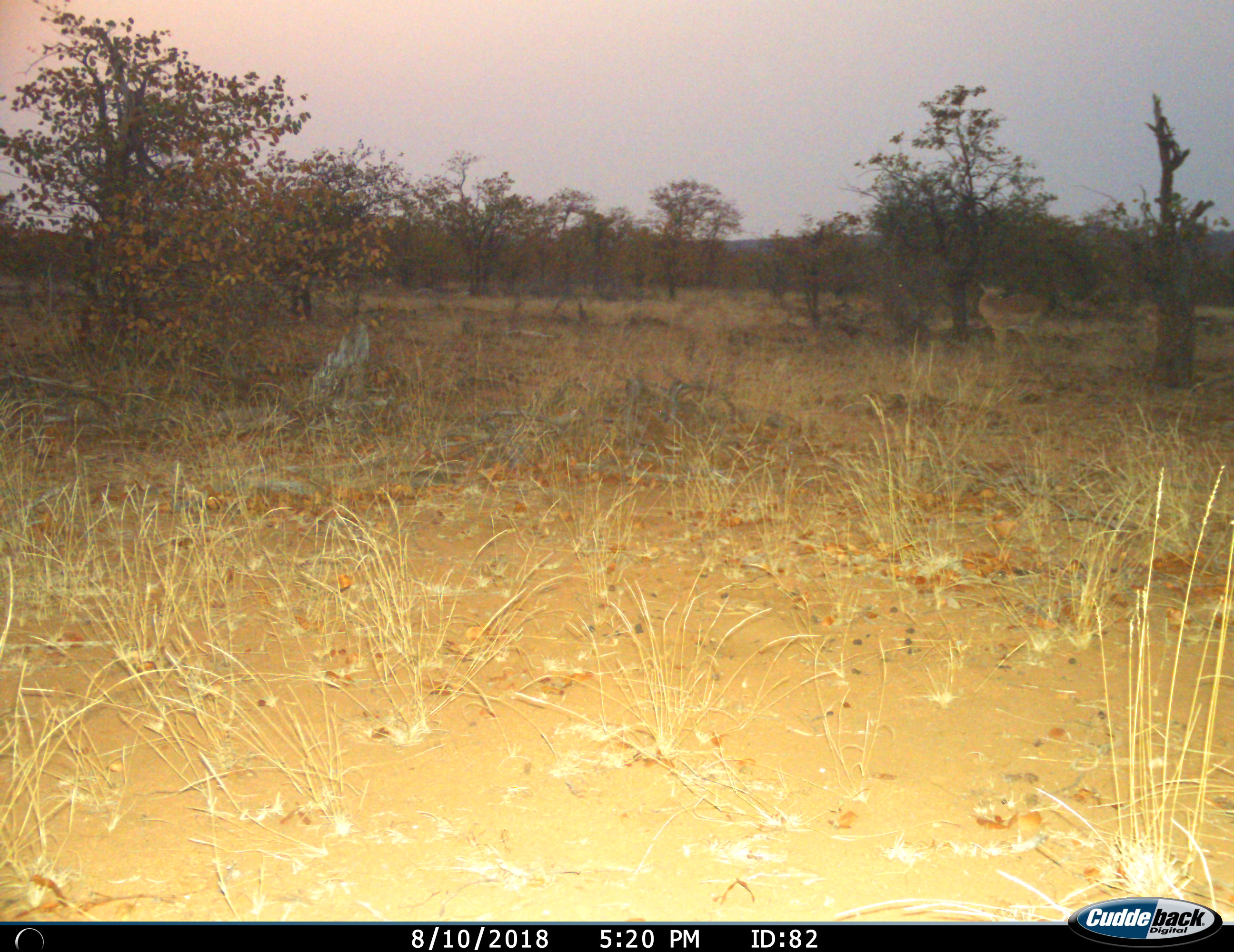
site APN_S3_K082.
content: unidentified animal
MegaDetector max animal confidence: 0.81